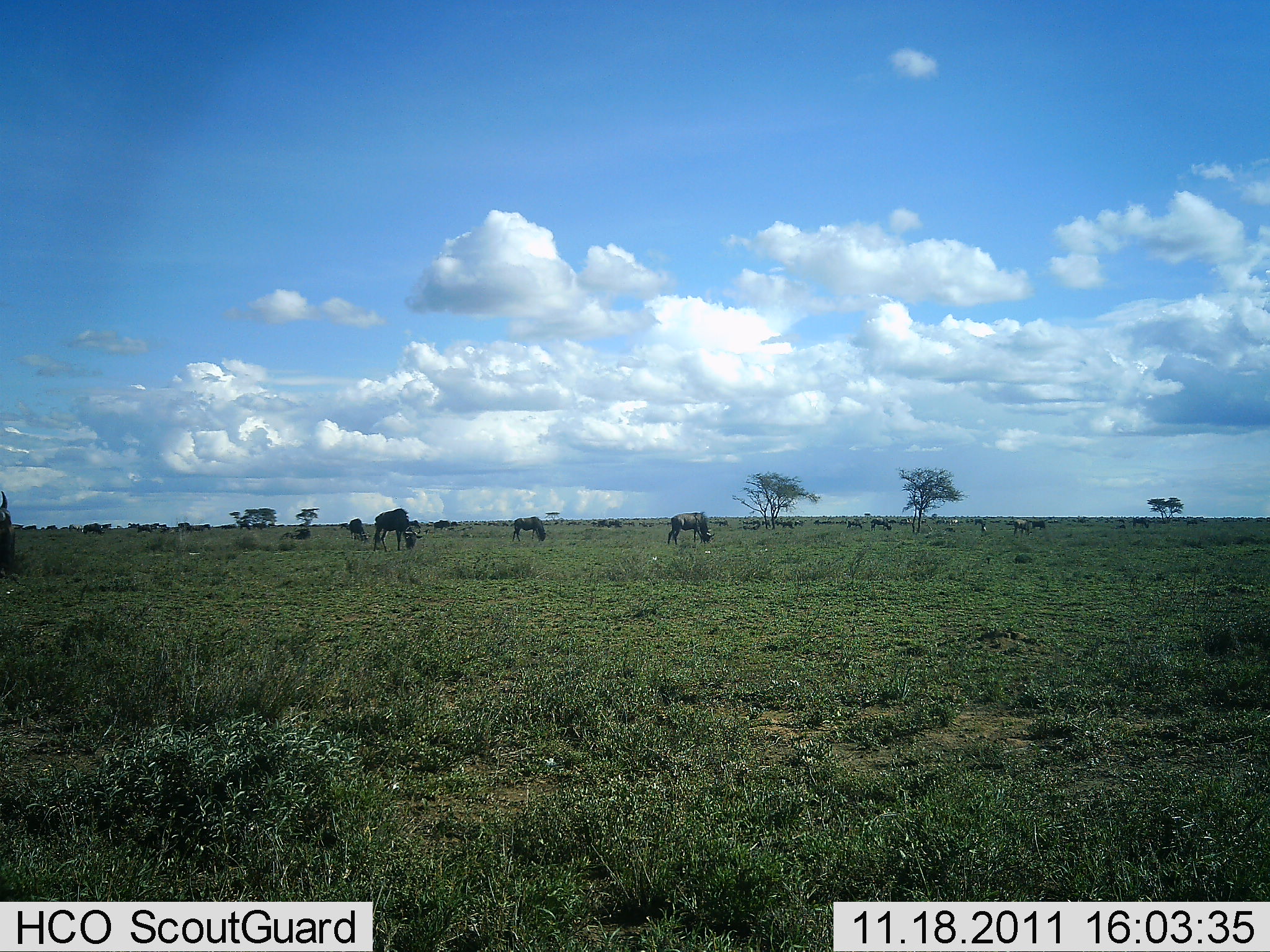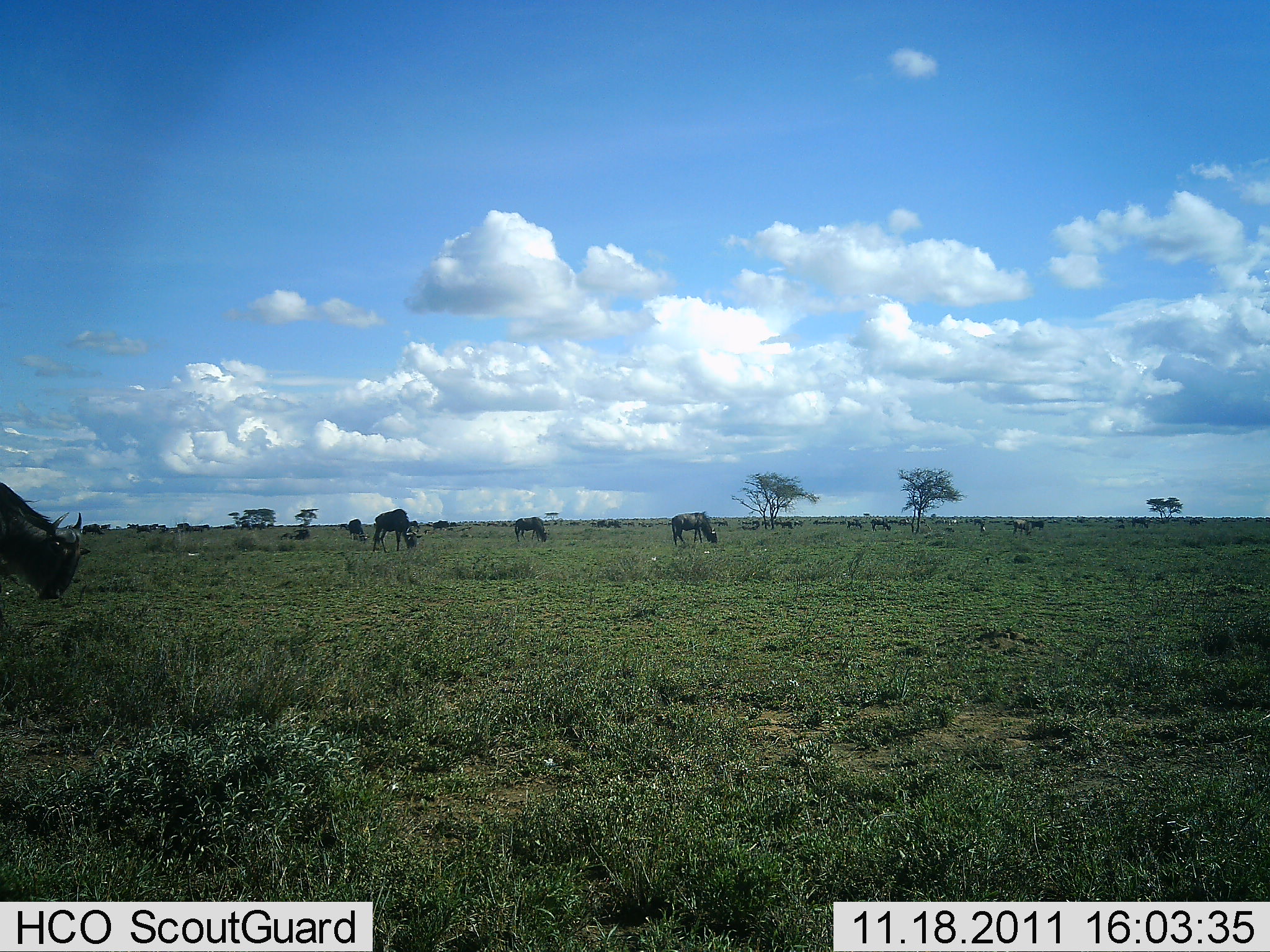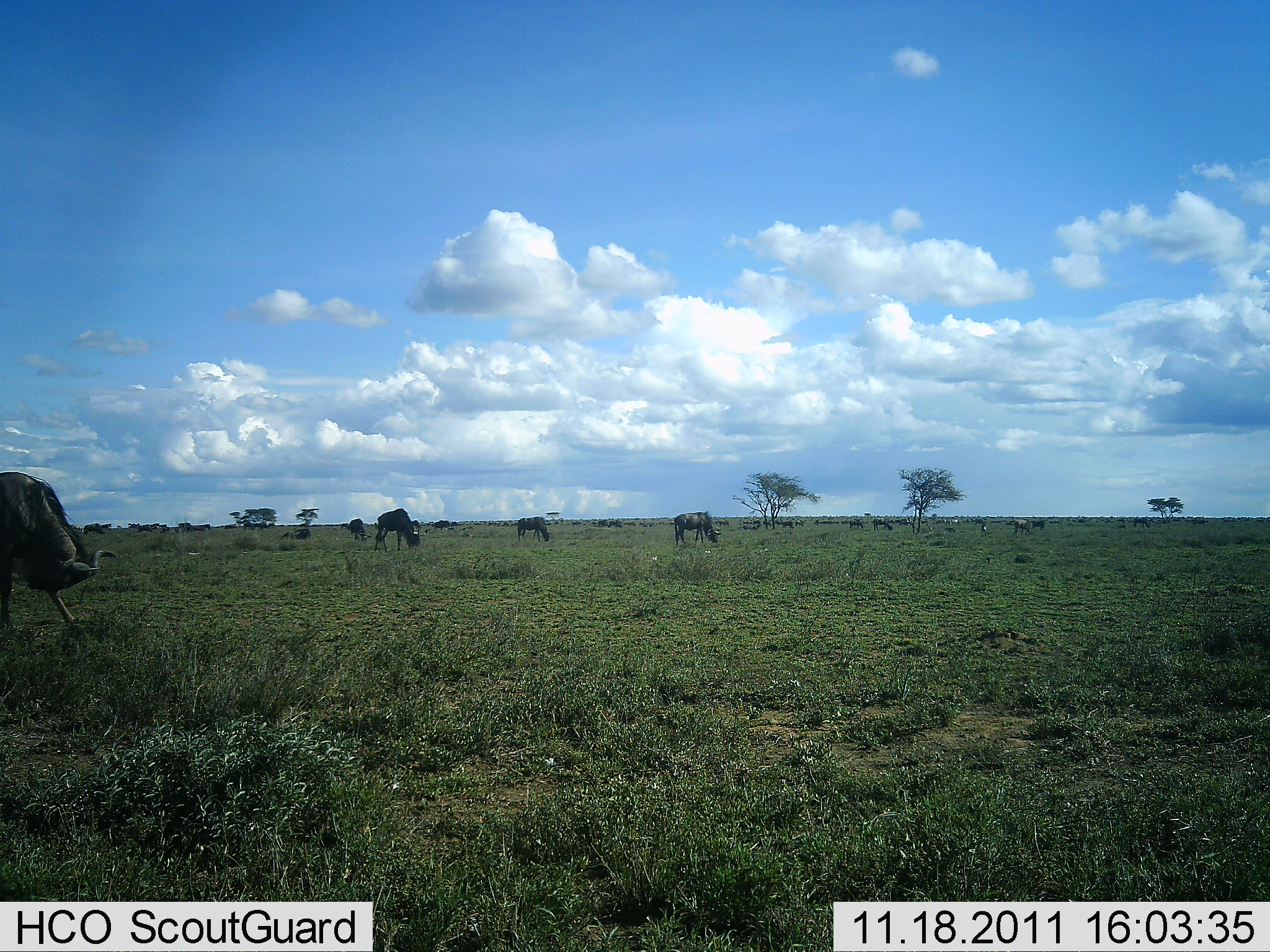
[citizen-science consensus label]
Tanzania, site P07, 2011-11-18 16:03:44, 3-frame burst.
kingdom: Animalia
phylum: Chordata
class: Mammalia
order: Artiodactyla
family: Bovidae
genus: Connochaetes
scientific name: Connochaetes taurinus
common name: blue wildebeest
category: wildebeest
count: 11-50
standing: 20%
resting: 0%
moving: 40%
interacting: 0%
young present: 0%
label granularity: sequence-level